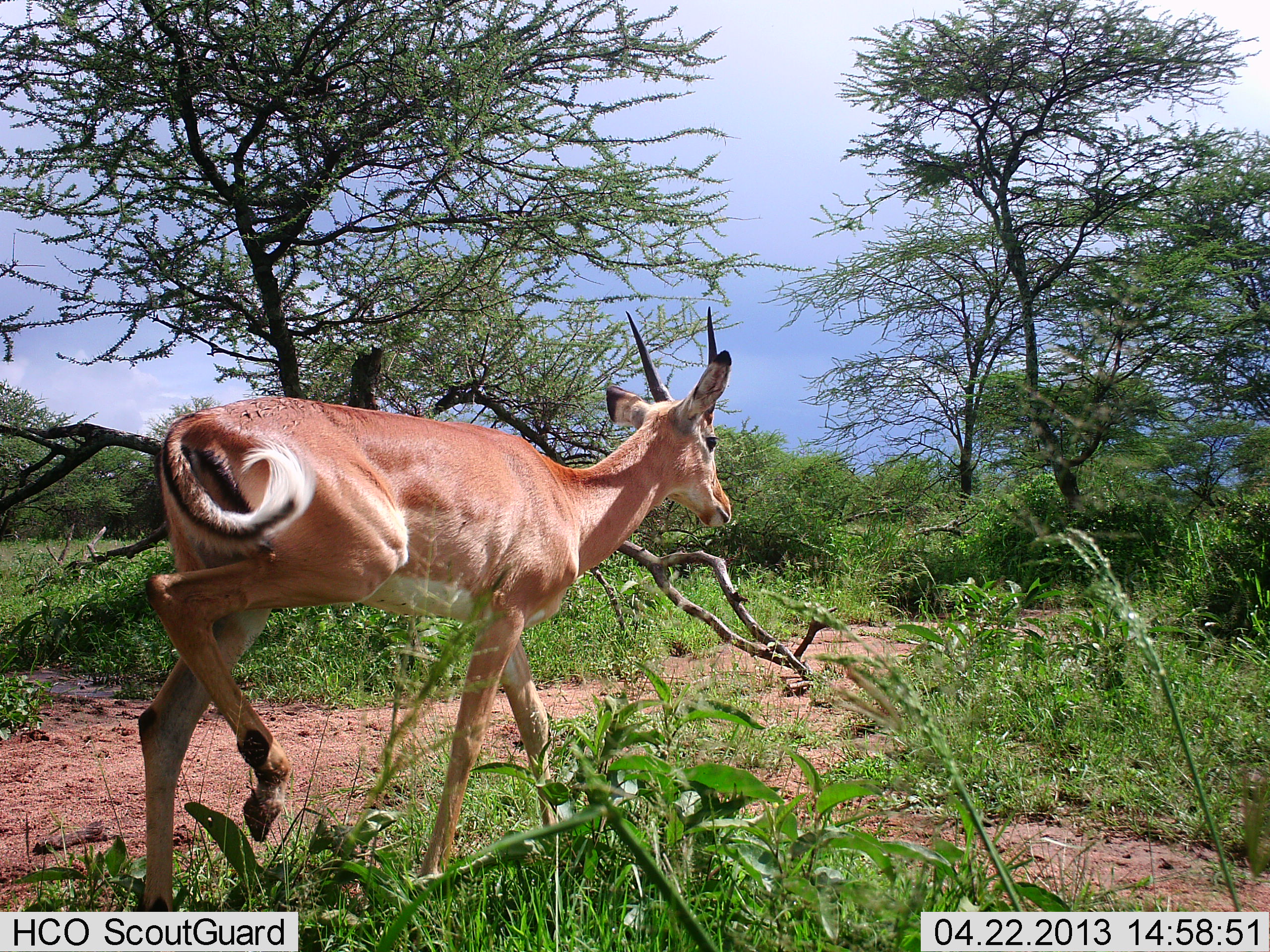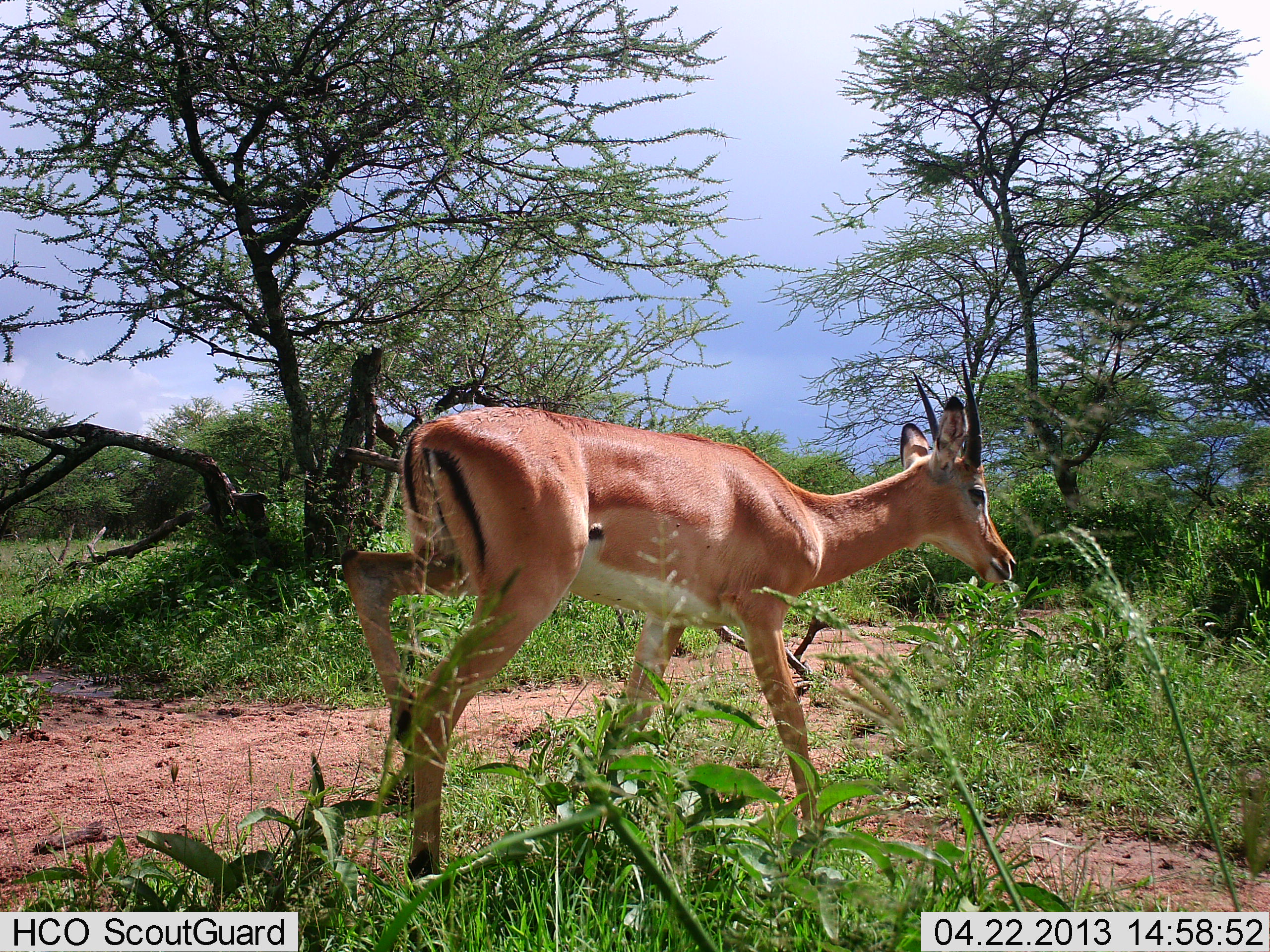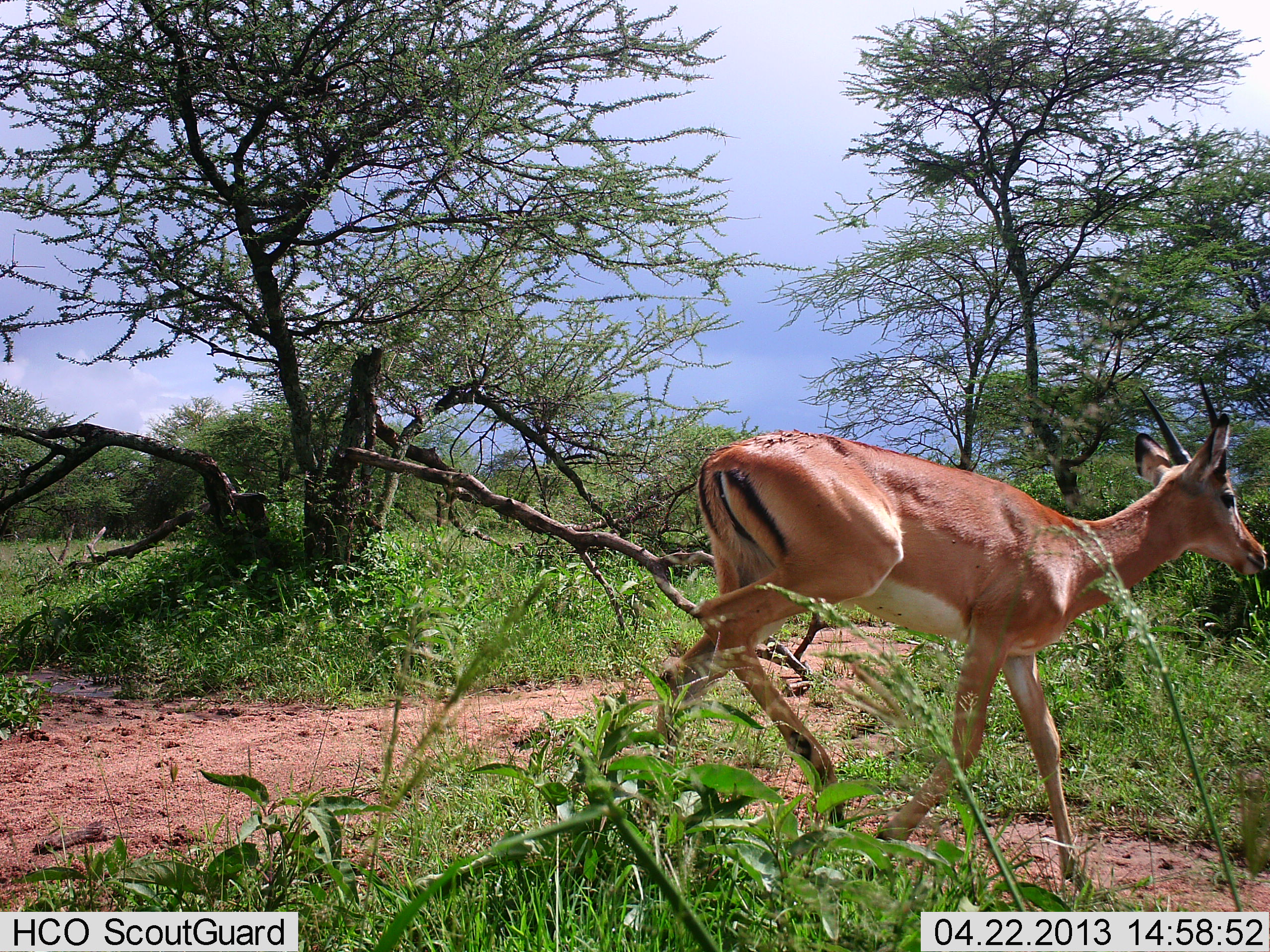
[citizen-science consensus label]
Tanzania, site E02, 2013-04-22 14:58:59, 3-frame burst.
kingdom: Animalia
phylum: Chordata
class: Mammalia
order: Artiodactyla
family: Bovidae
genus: Aepyceros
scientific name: Aepyceros melampus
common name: impala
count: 1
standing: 6%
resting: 0%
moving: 100%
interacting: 0%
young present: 6%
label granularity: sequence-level